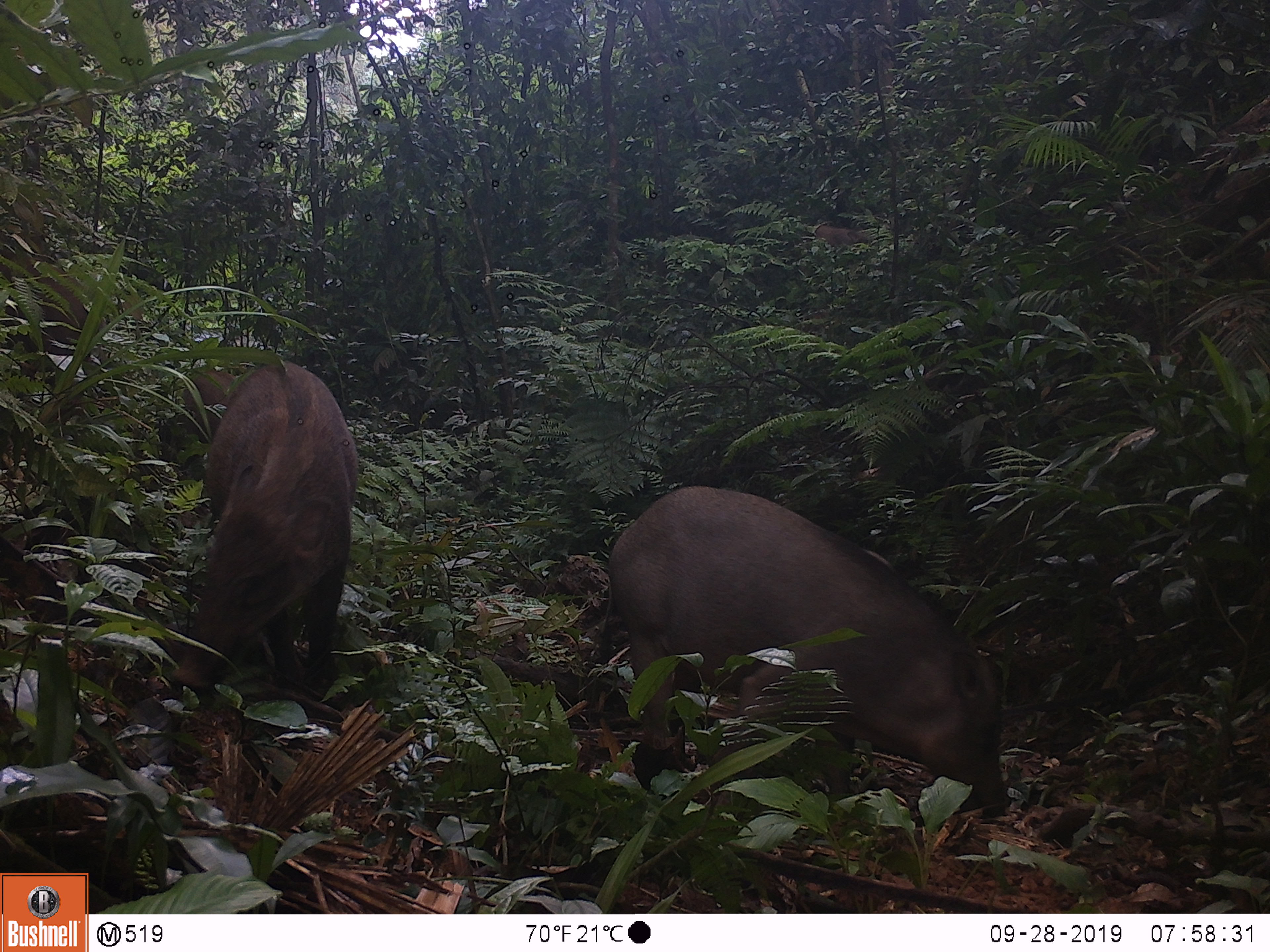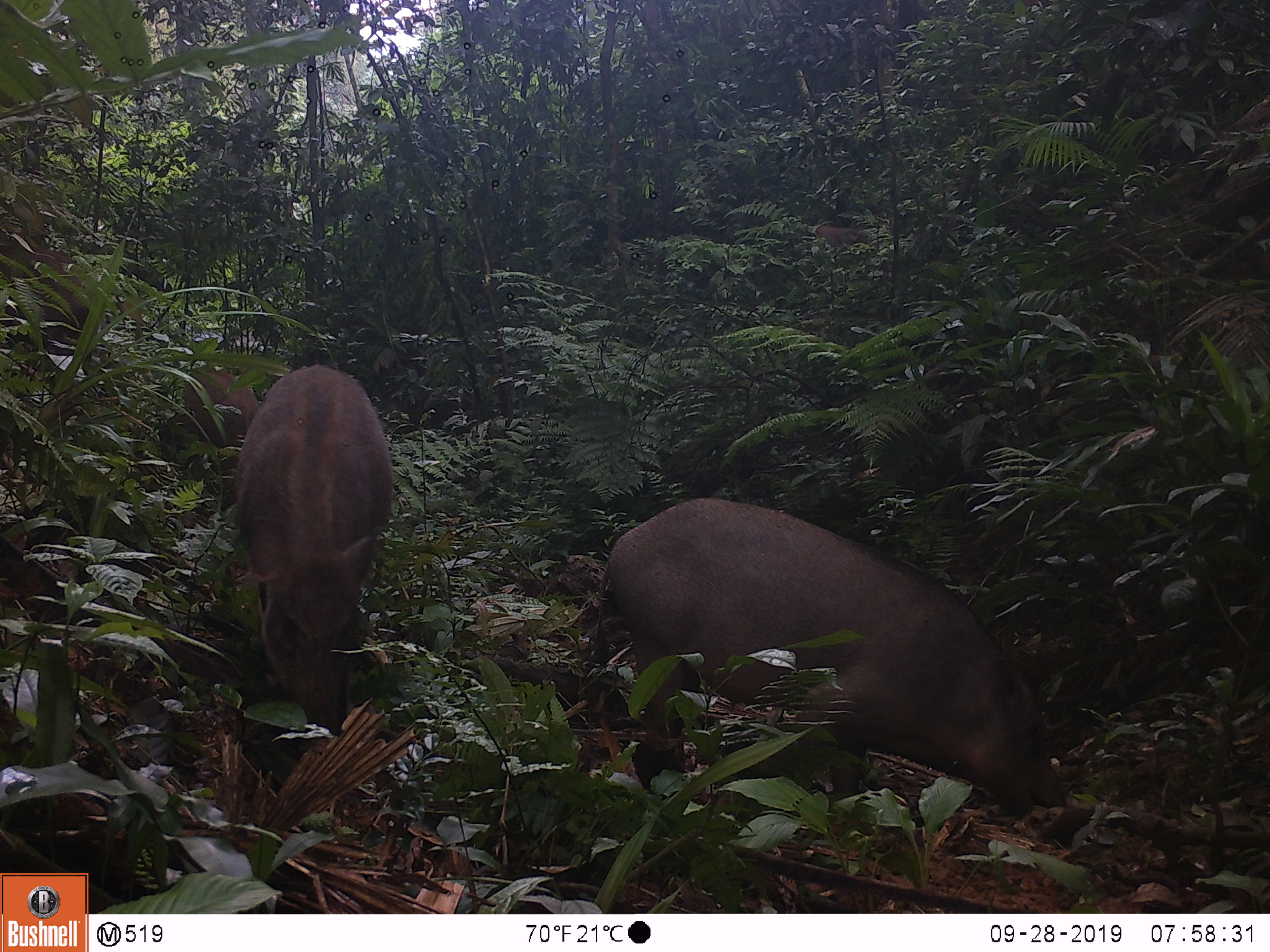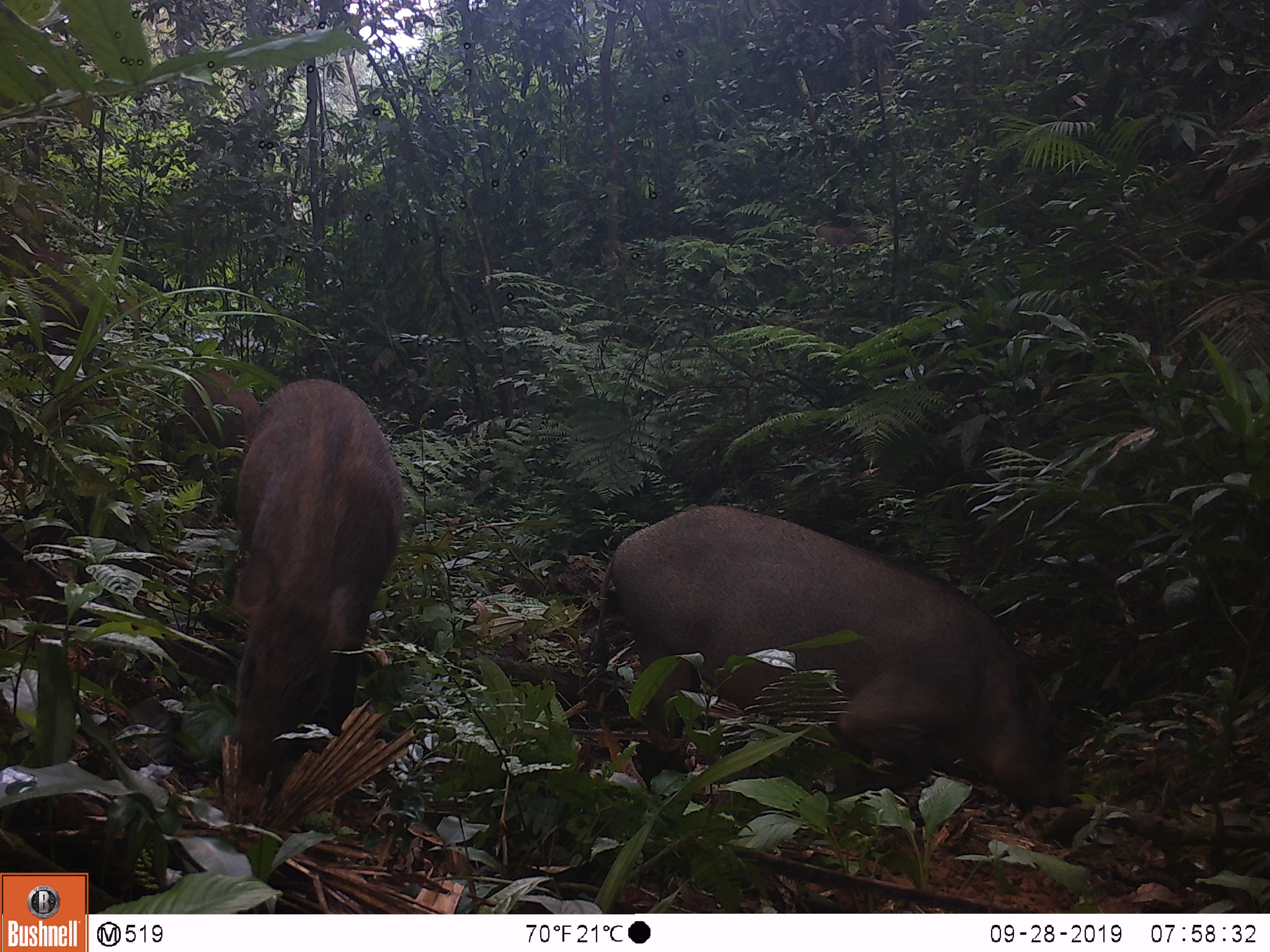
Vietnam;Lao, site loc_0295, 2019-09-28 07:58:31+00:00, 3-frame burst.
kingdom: Animalia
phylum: Chordata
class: Mammalia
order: Artiodactyla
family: Suidae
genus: Sus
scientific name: Sus scrofa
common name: eurasian wild pig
Eurasian wild pig (Sus scrofa). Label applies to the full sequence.